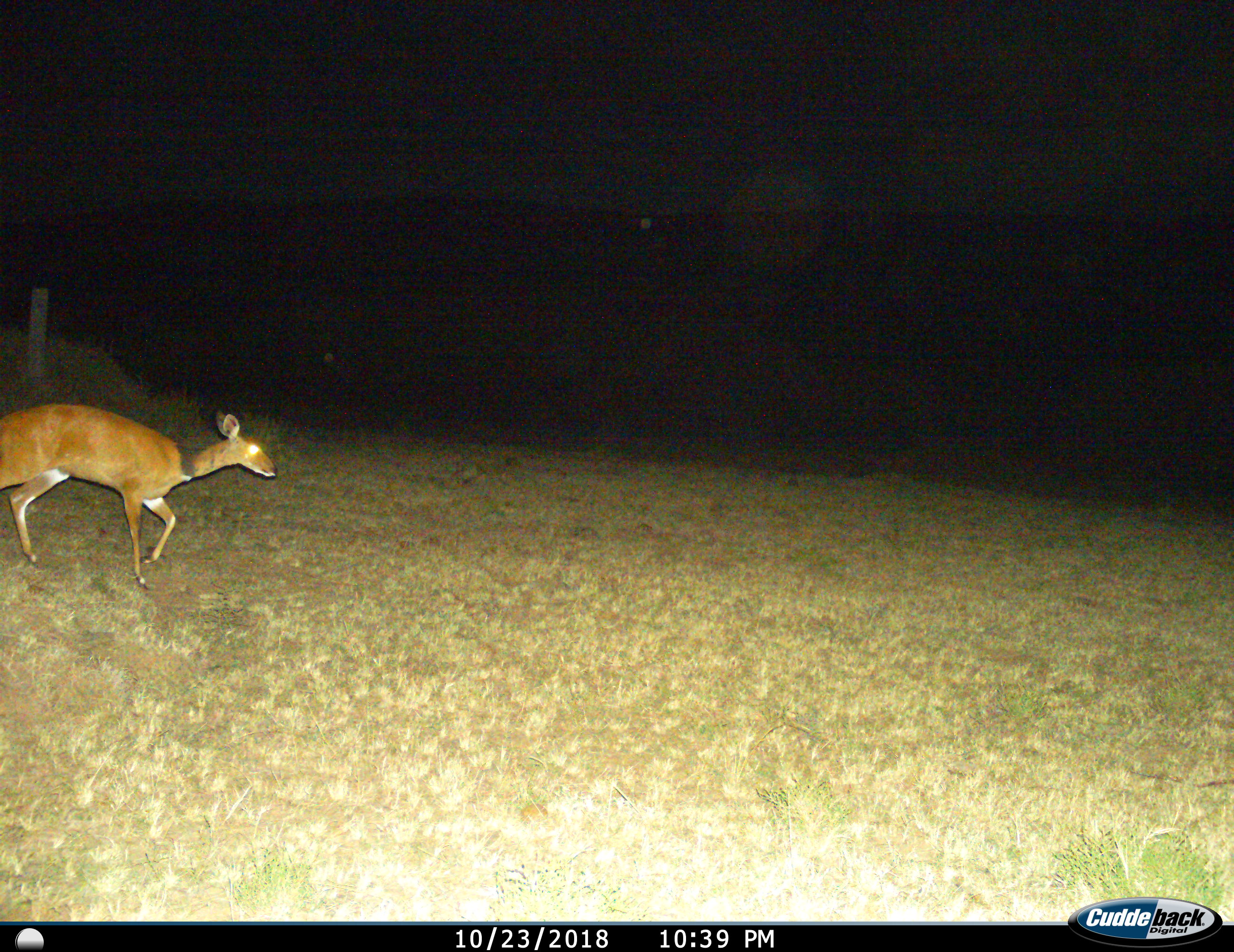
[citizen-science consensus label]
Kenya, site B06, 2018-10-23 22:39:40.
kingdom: Animalia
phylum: Chordata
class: Mammalia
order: Artiodactyla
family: Bovidae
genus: Ourebia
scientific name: Ourebia ourebi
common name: oribi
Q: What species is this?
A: Oribi (Ourebia ourebi).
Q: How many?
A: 1.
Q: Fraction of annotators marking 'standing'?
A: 0%.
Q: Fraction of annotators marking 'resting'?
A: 0%.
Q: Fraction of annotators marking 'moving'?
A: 100%.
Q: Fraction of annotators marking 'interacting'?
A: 0%.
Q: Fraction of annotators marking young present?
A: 0%.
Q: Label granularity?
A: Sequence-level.